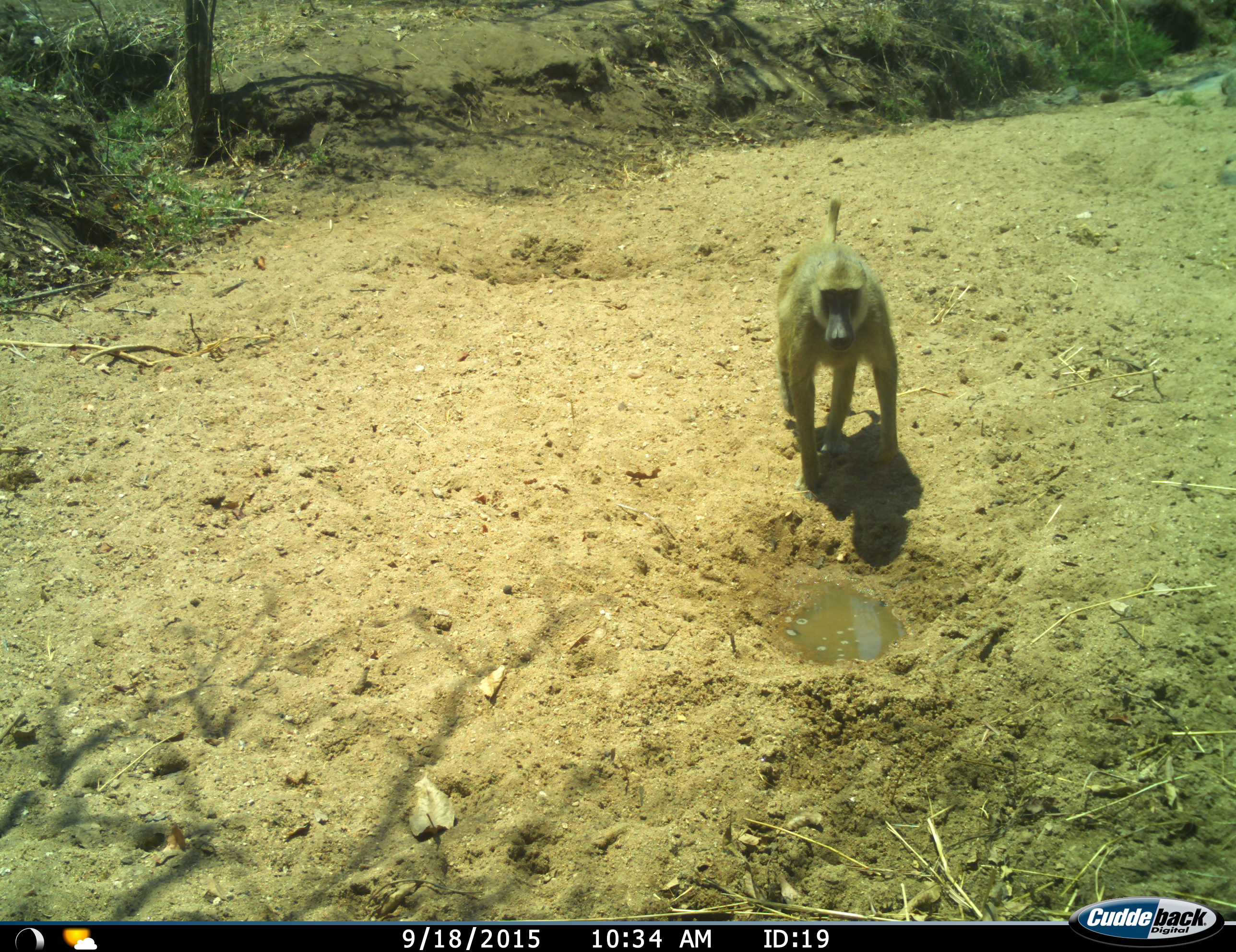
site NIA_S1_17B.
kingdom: Animalia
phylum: Chordata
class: Mammalia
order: Primates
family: Cercopithecidae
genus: Papio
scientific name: Papio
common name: baboon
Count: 1.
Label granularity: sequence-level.